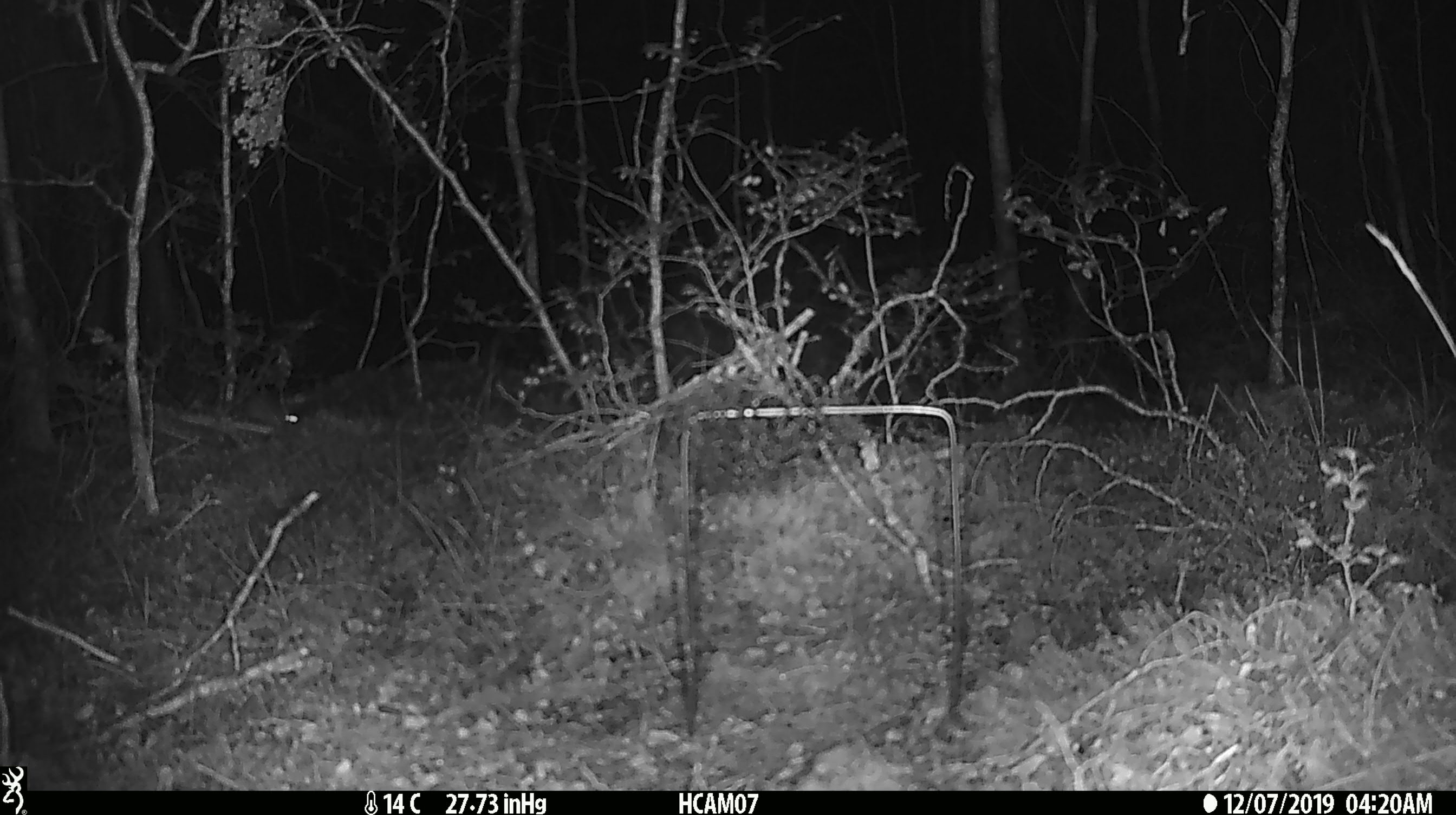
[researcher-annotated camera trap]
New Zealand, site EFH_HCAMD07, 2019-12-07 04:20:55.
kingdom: Animalia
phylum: Chordata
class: Mammalia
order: Rodentia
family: Muridae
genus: Mus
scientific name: Mus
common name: mouse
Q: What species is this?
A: Mouse (Mus).